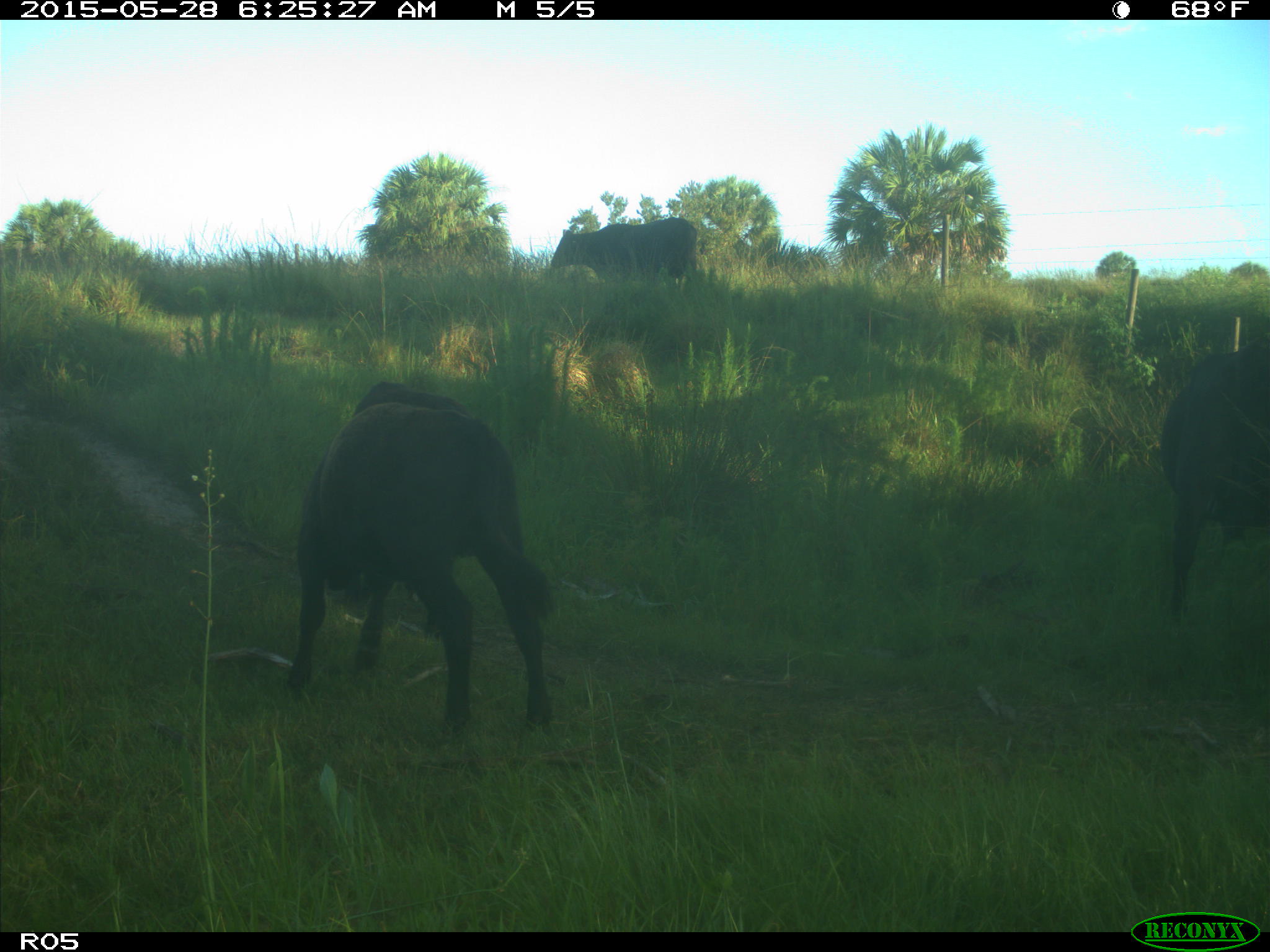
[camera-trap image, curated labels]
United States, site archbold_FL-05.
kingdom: Animalia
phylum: Chordata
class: Mammalia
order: Artiodactyla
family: Bovidae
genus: Bos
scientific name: Bos taurus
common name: domestic cow